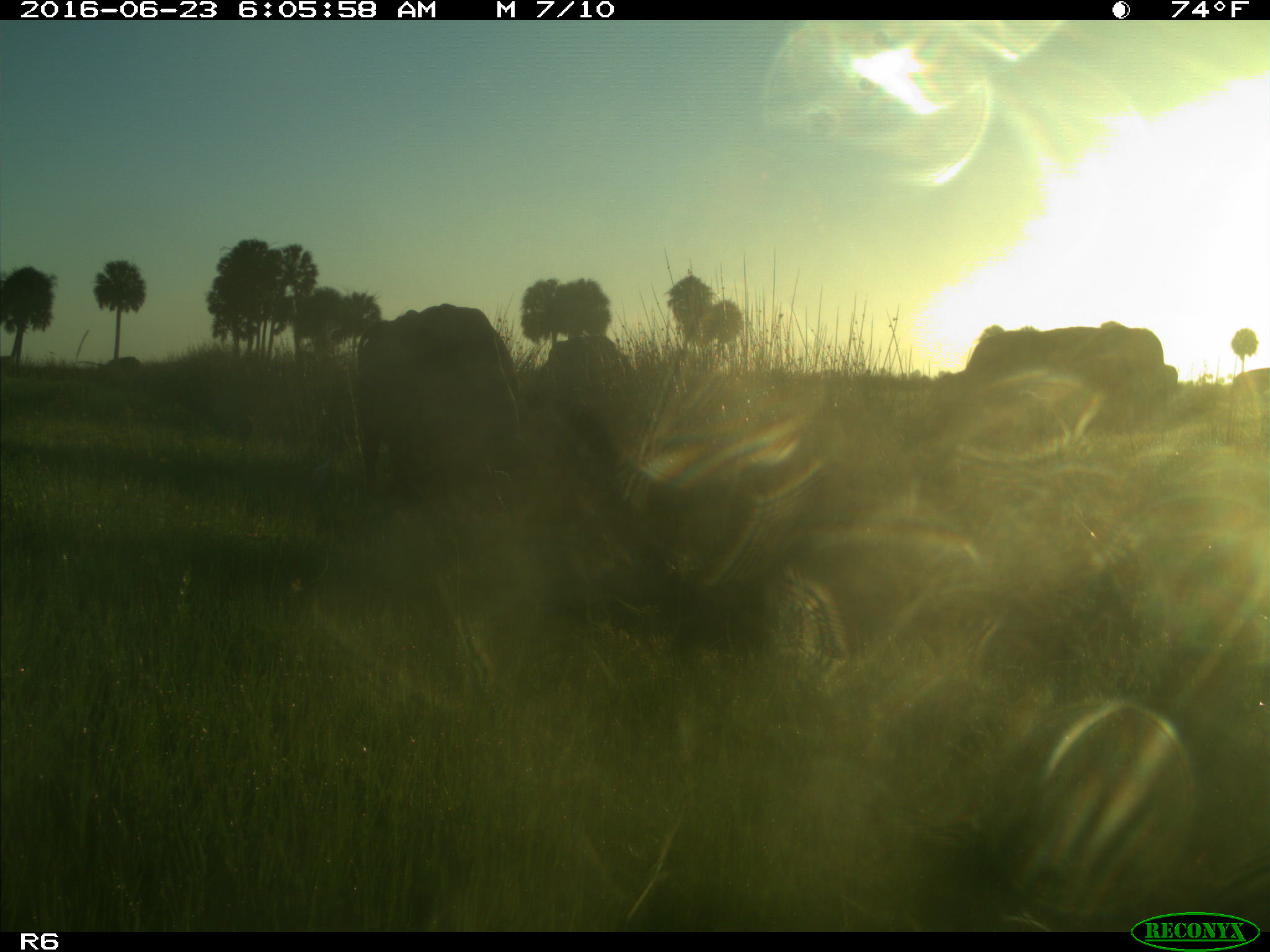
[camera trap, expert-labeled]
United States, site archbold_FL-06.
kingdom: Animalia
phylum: Chordata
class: Mammalia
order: Artiodactyla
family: Bovidae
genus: Bos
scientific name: Bos taurus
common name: domestic cow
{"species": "Bos taurus (domestic cow)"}